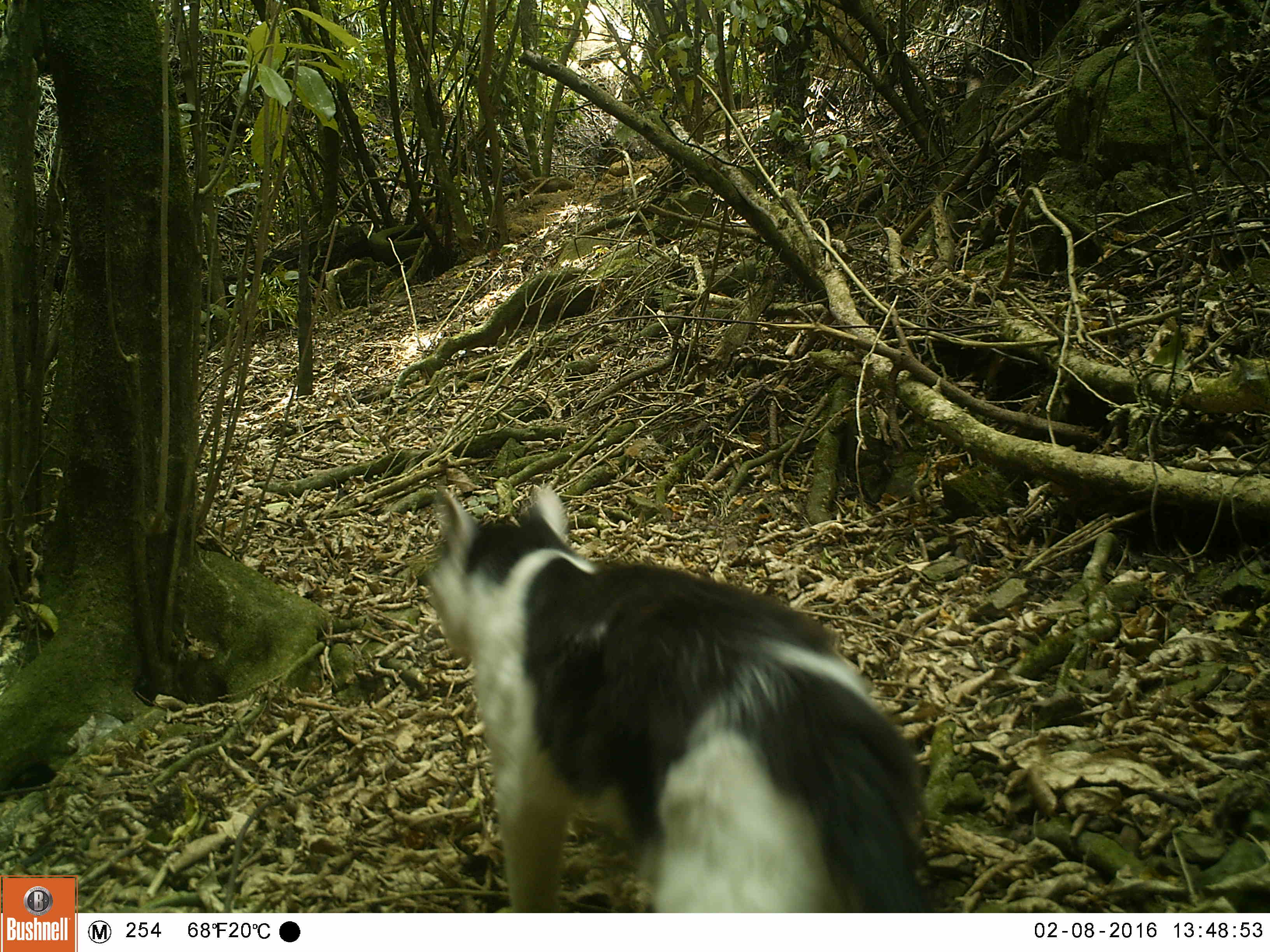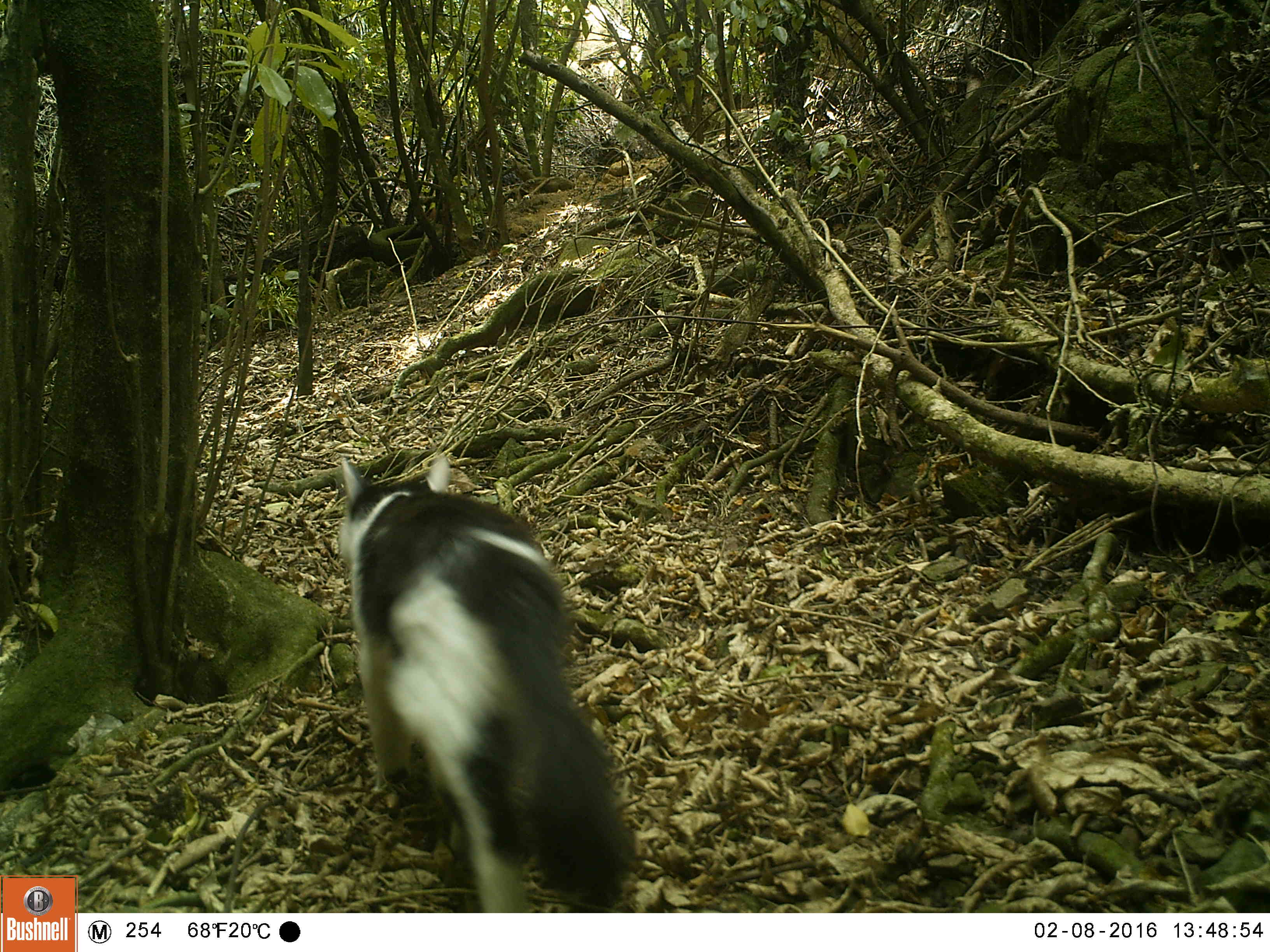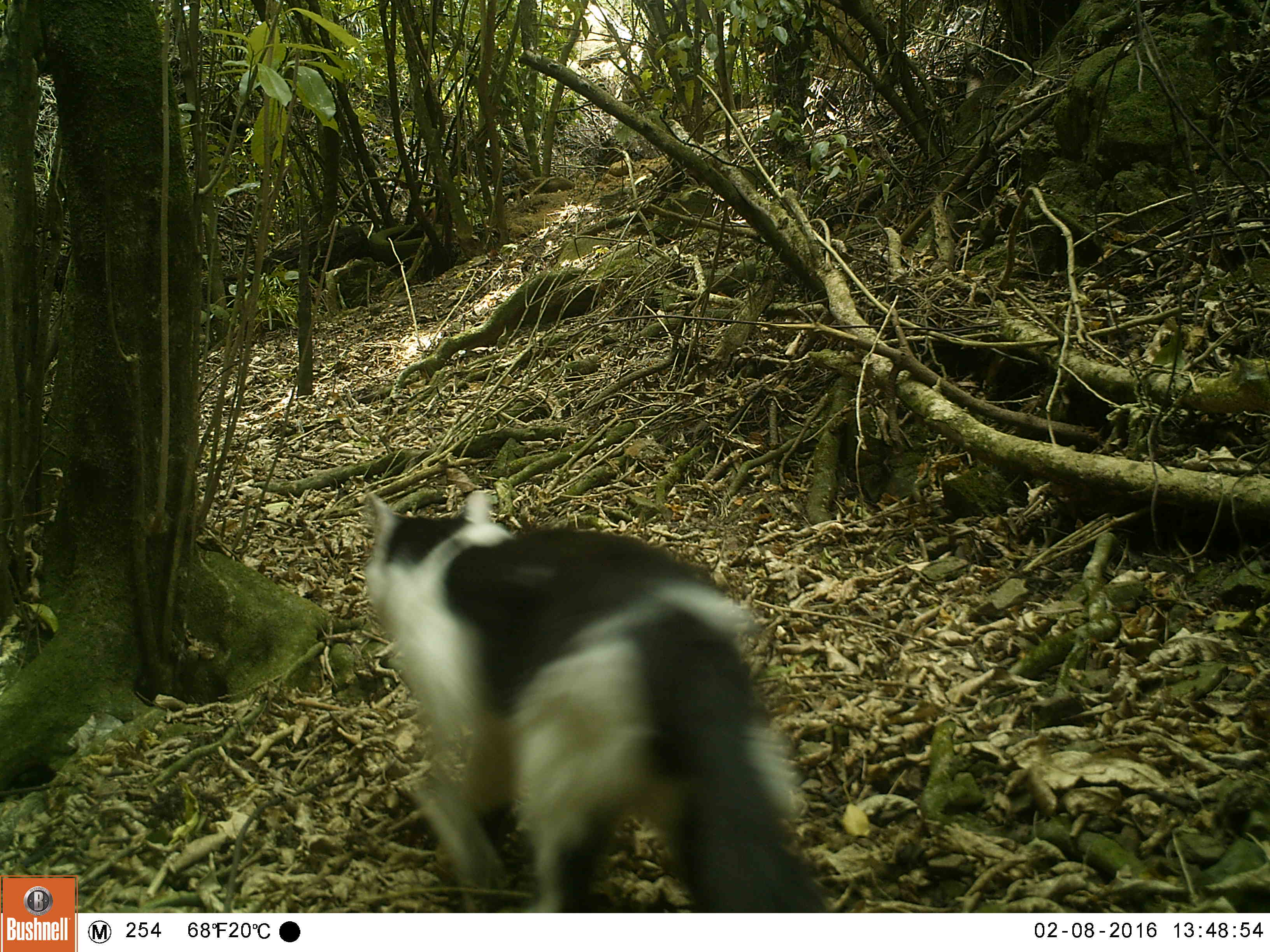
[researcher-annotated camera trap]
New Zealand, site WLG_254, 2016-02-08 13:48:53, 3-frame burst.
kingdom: Animalia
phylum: Chordata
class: Mammalia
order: Carnivora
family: Felidae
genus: Felis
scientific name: Felis catus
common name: domestic cat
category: cat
Cat (domestic cat) (Felis catus).